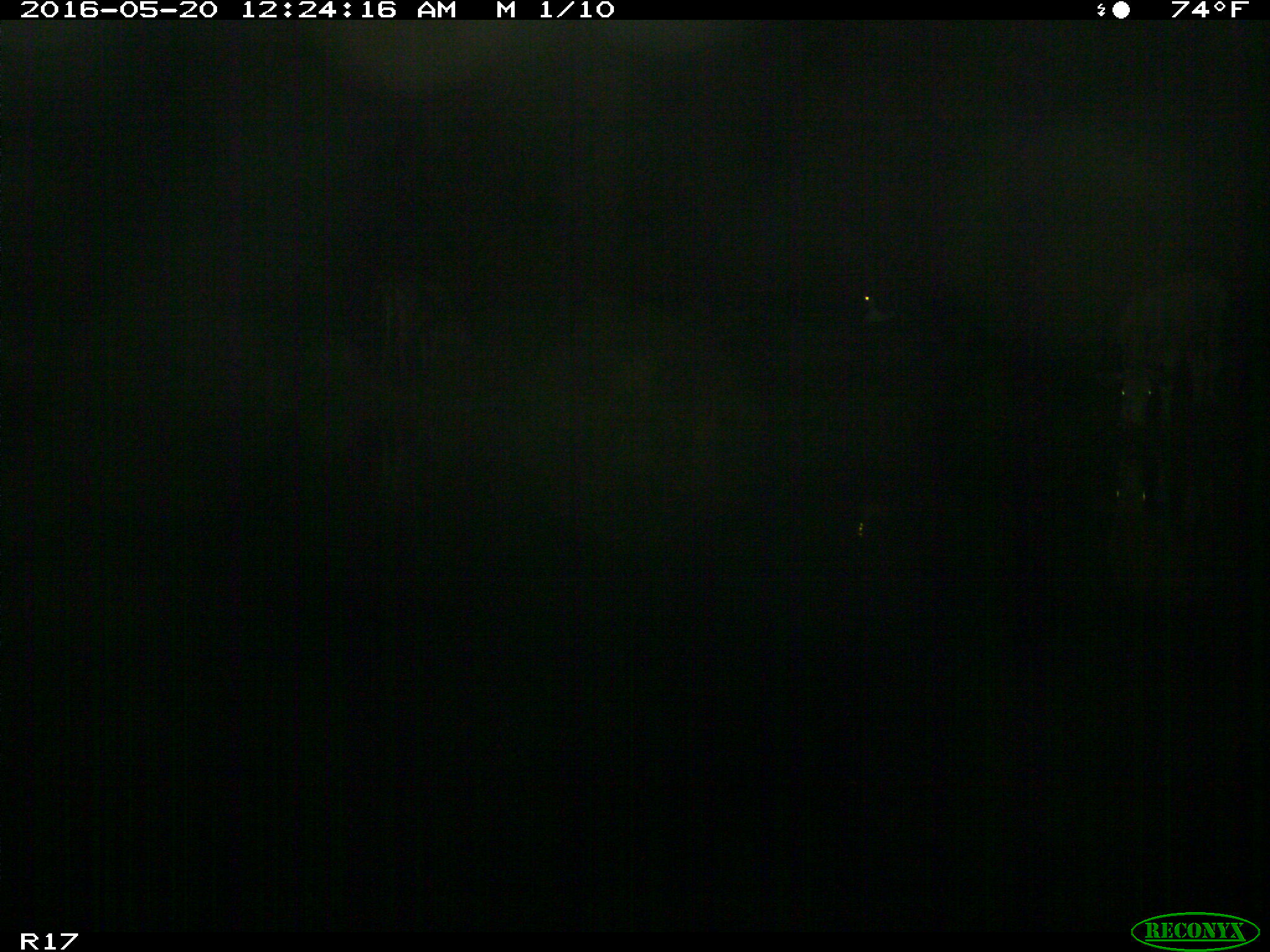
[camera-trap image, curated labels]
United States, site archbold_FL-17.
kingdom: Animalia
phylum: Chordata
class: Mammalia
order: Artiodactyla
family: Bovidae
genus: Bos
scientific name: Bos taurus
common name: domestic cow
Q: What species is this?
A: Bos taurus (domestic cow).